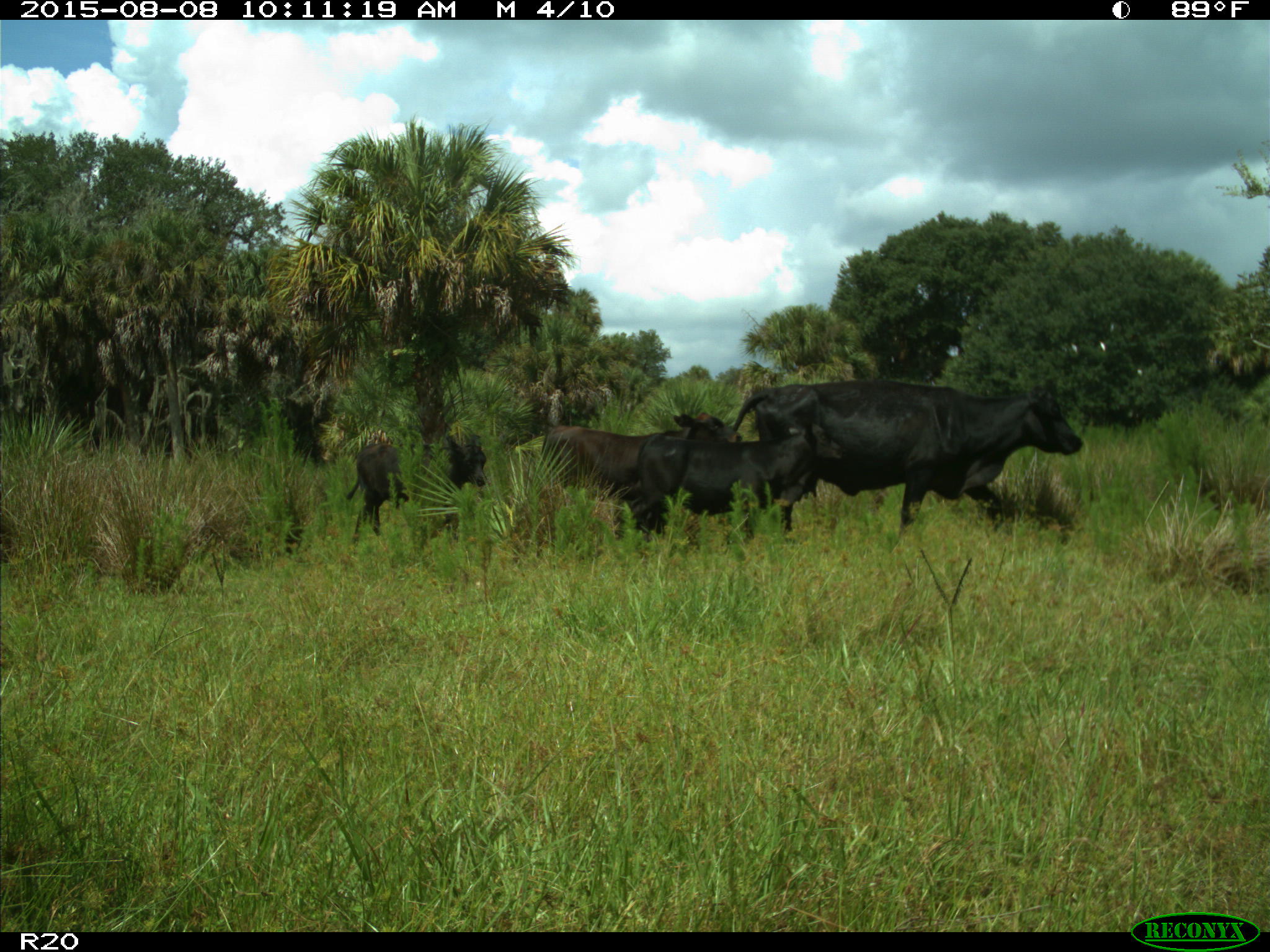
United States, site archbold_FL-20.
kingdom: Animalia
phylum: Chordata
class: Mammalia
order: Artiodactyla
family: Bovidae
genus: Bos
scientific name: Bos taurus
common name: domestic cow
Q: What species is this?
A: Bos taurus (domestic cow).